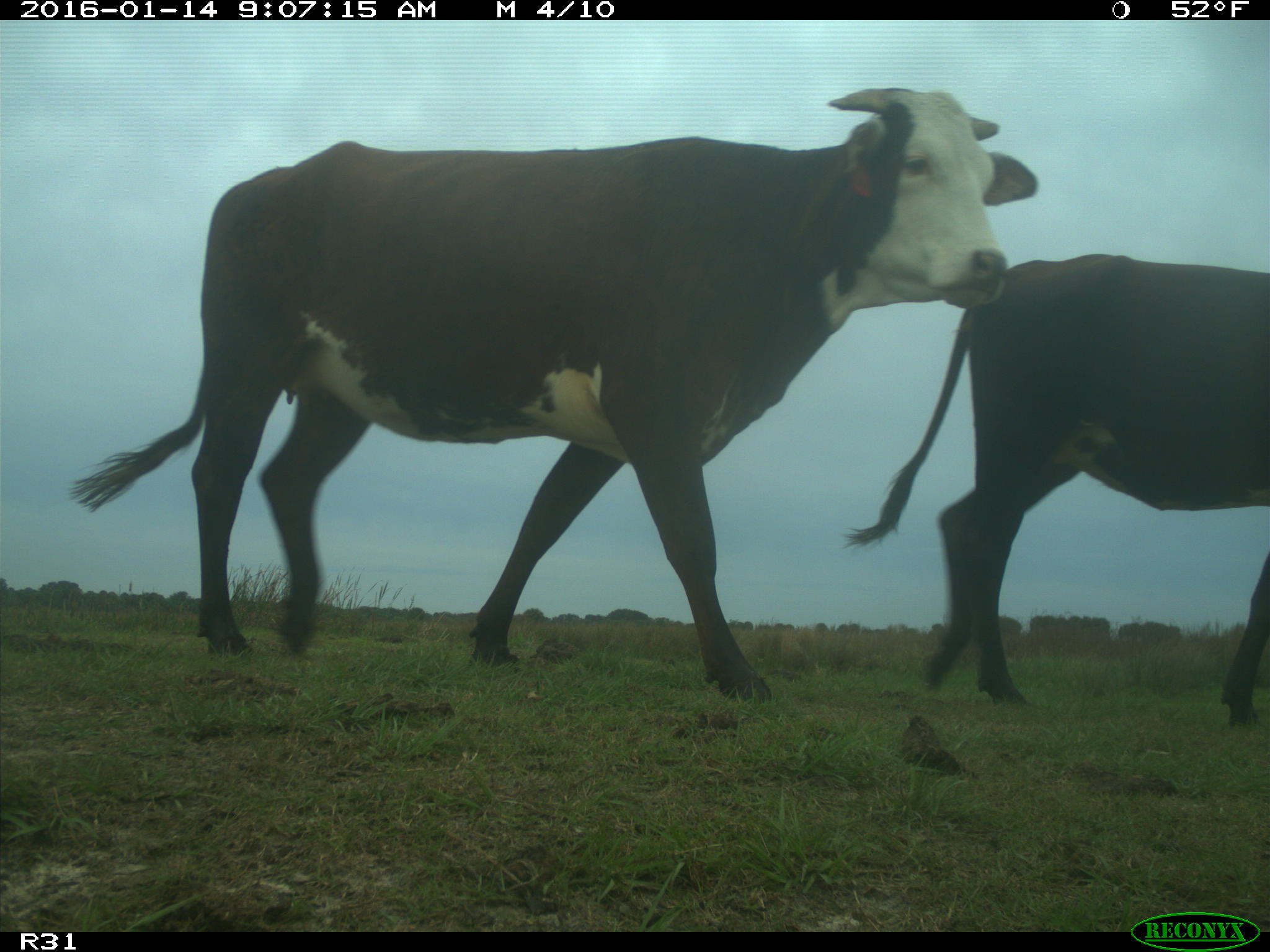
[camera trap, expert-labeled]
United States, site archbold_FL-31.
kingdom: Animalia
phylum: Chordata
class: Mammalia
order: Artiodactyla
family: Bovidae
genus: Bos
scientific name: Bos taurus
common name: domestic cow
Bos taurus (domestic cow).